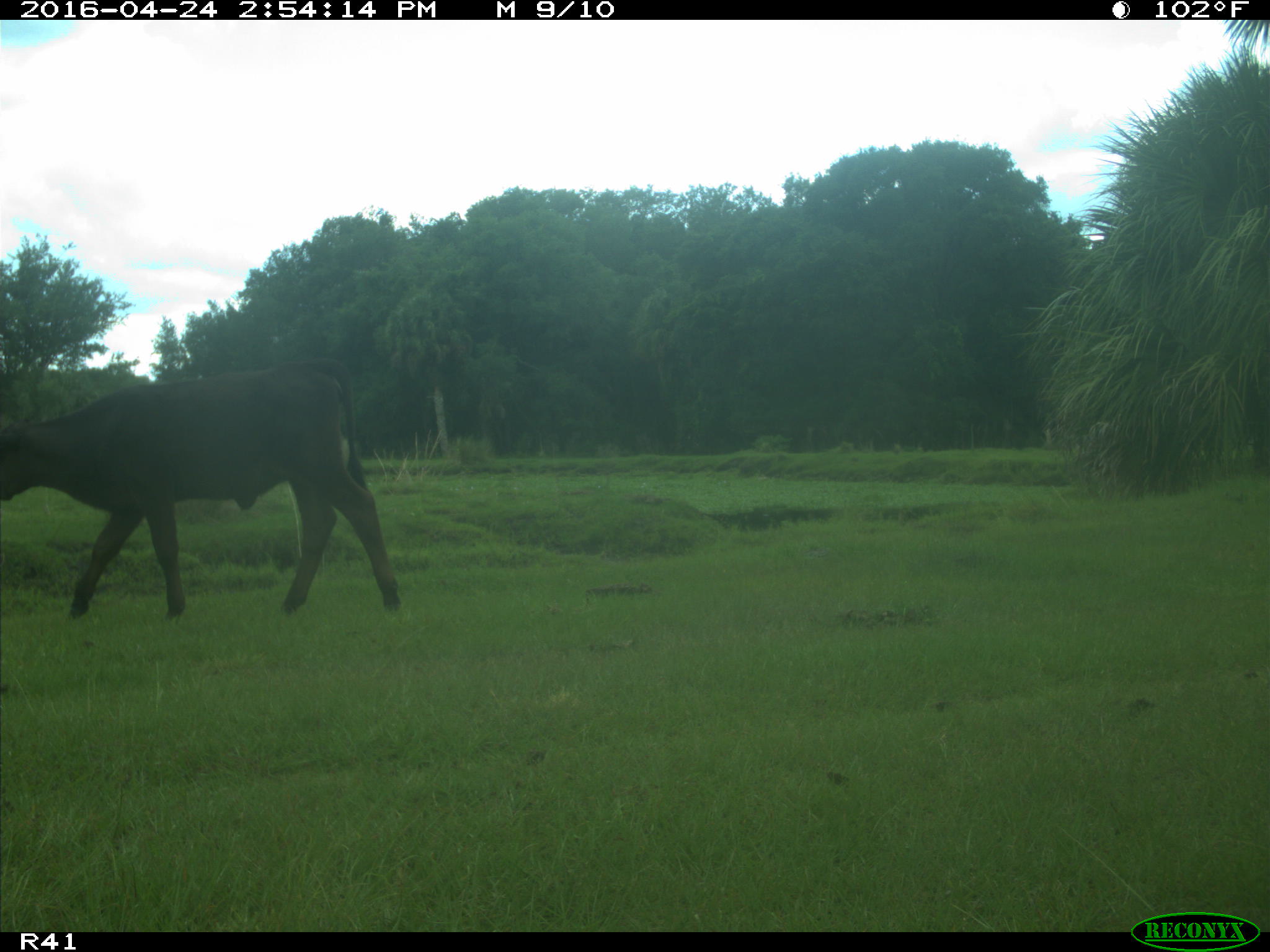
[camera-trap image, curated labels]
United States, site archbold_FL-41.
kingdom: Animalia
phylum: Chordata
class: Mammalia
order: Artiodactyla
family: Bovidae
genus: Bos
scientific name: Bos taurus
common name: domestic cow